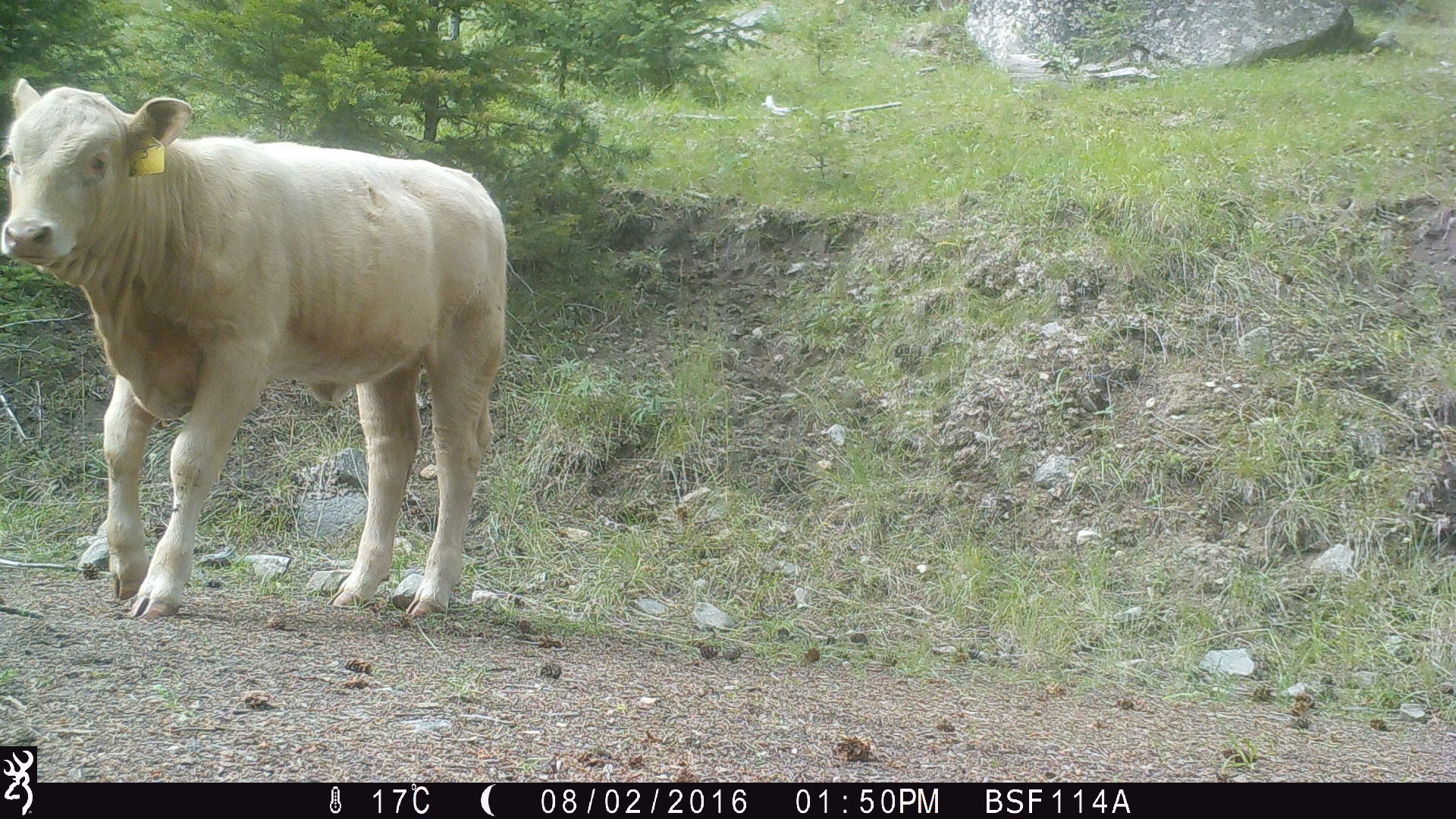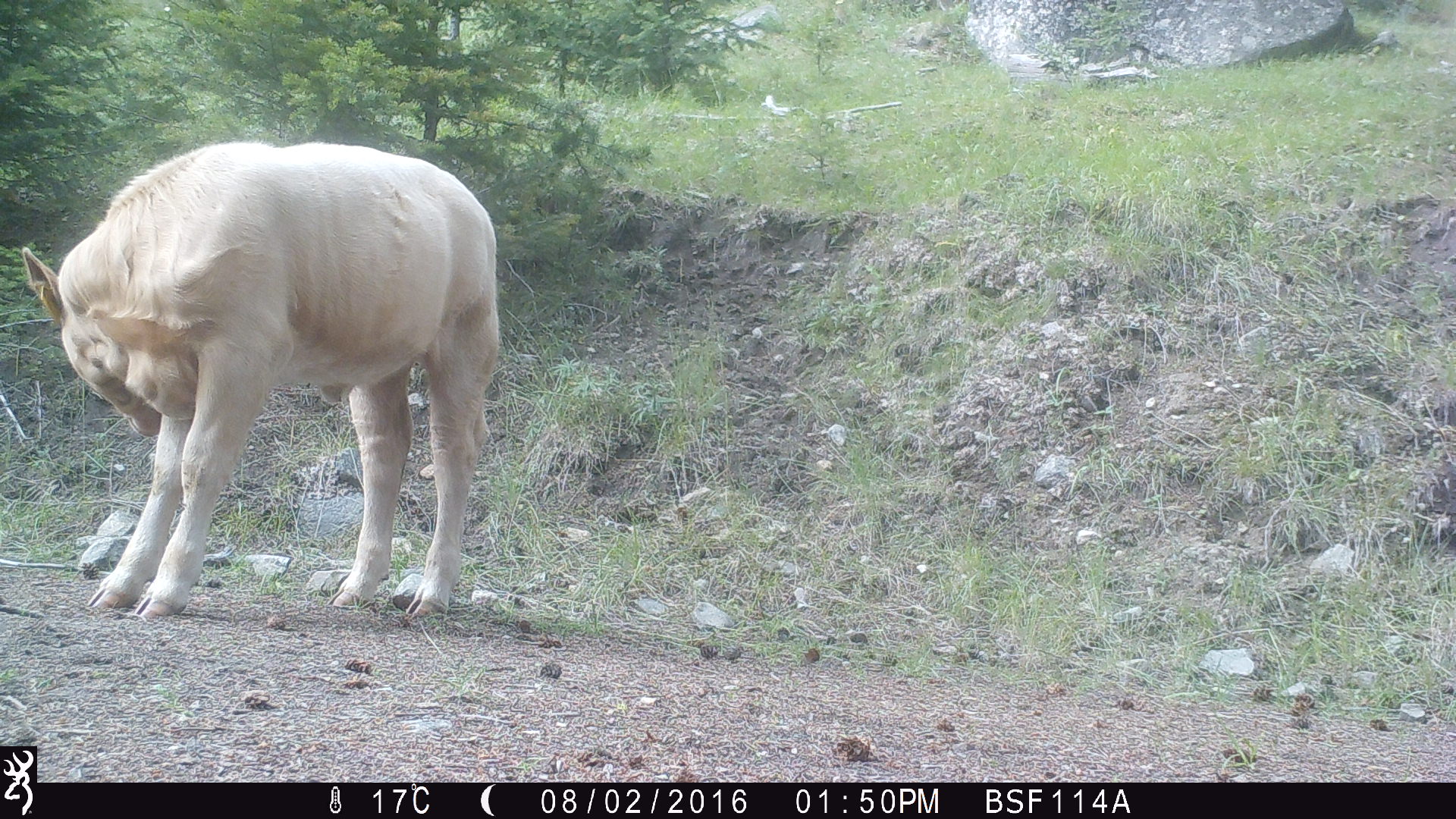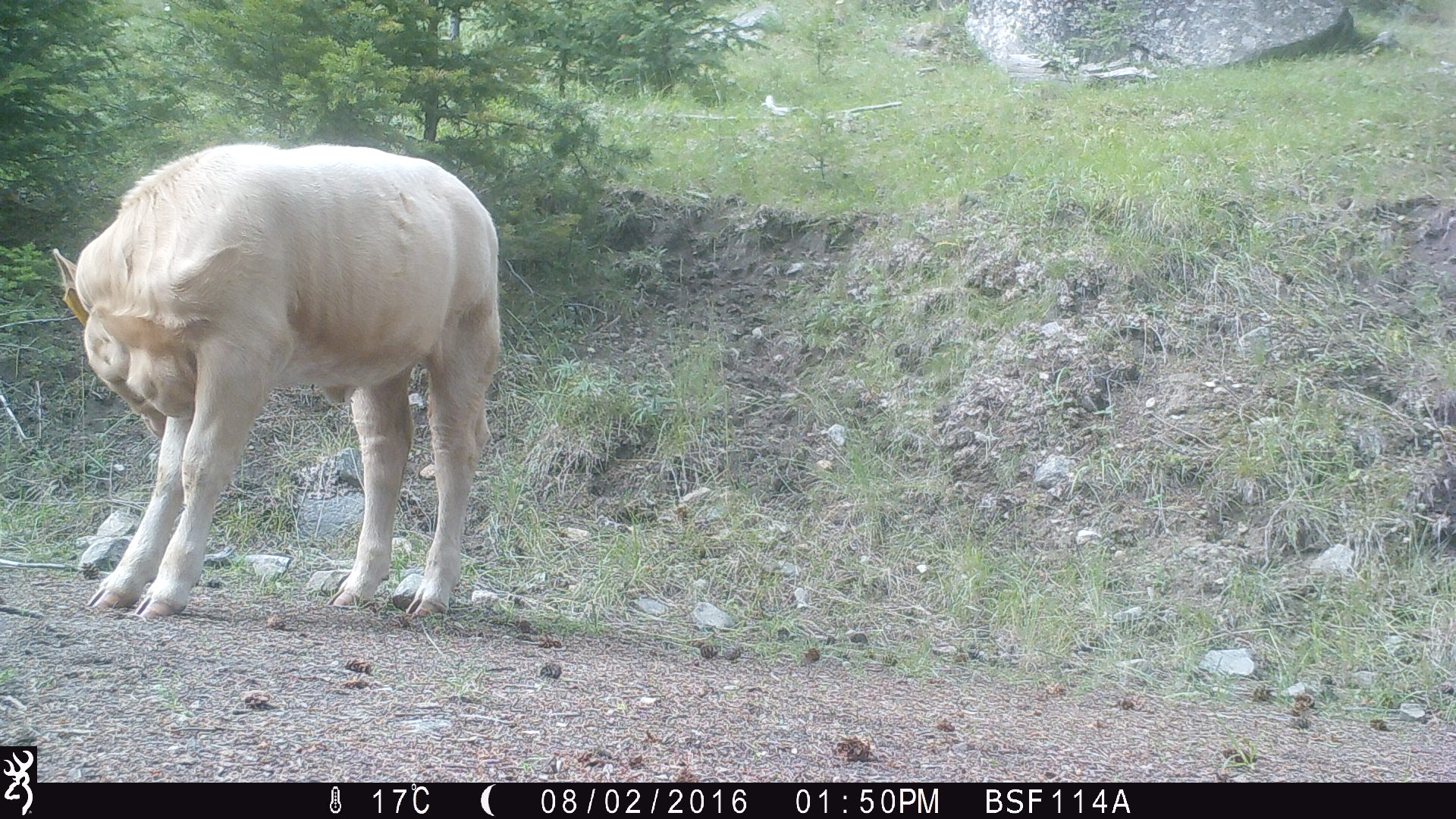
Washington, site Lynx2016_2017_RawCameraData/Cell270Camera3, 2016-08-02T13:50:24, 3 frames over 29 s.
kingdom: Animalia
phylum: Chordata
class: Mammalia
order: Artiodactyla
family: Bovidae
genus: Bos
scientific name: Bos taurus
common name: domestic cattle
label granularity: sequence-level